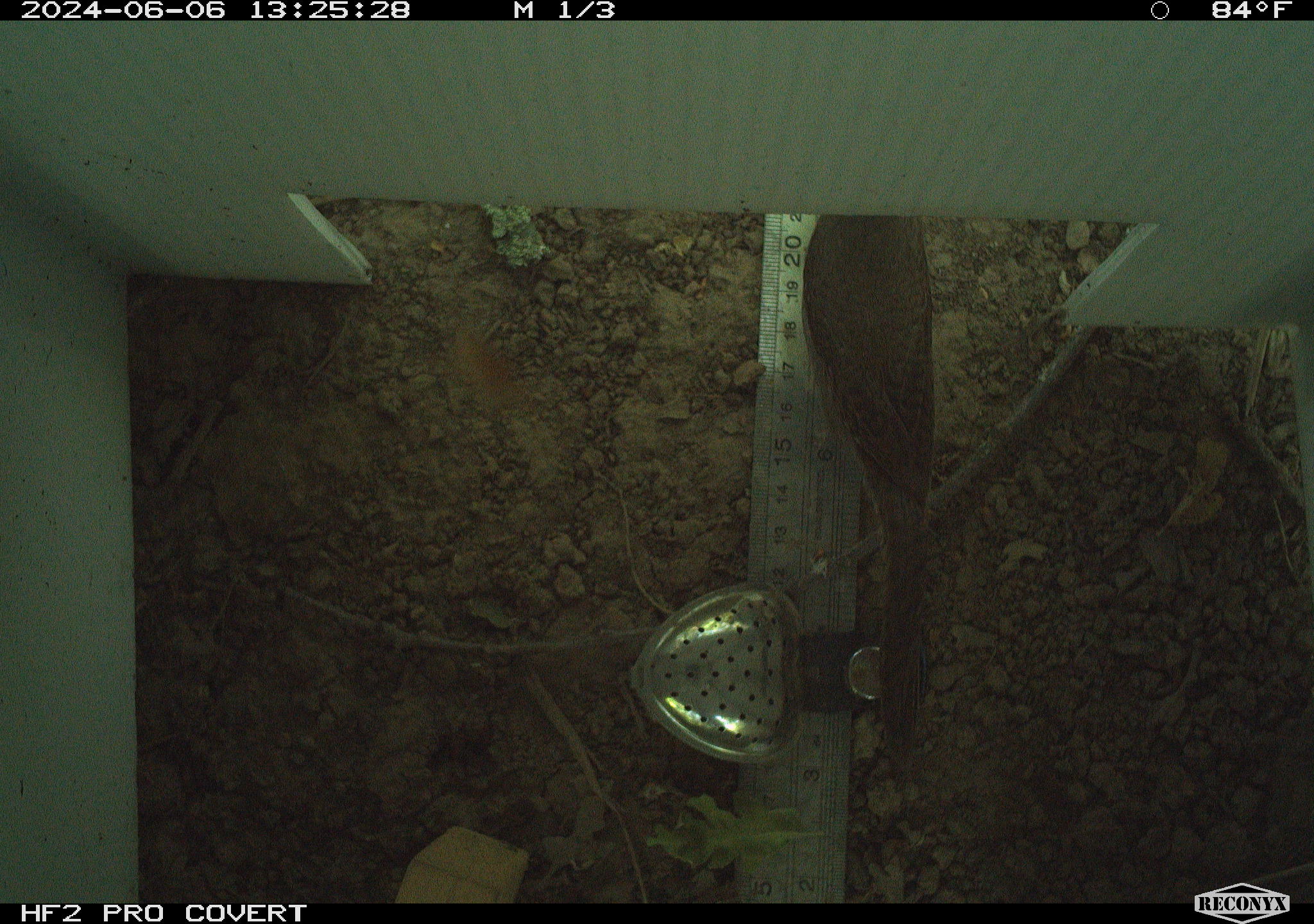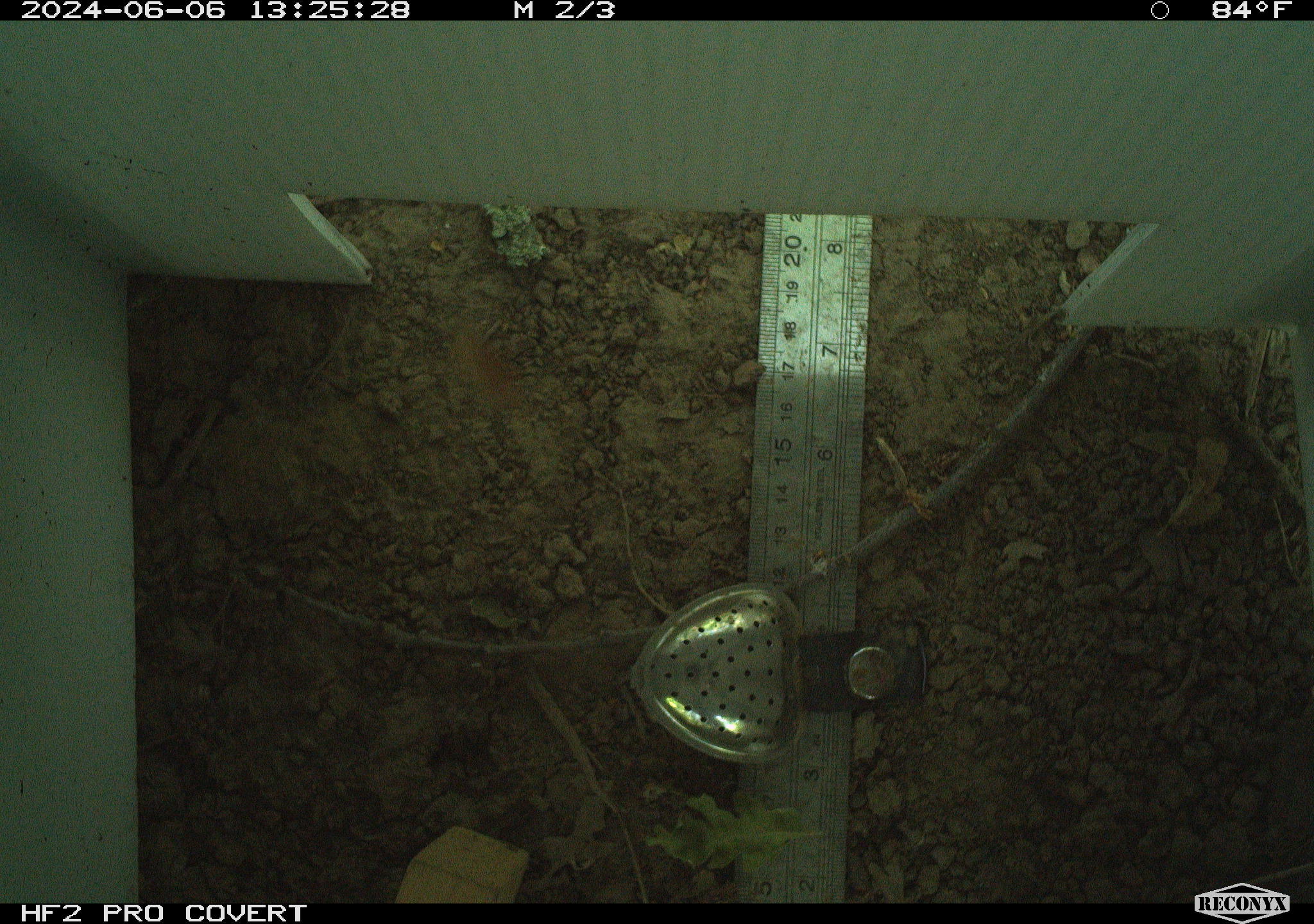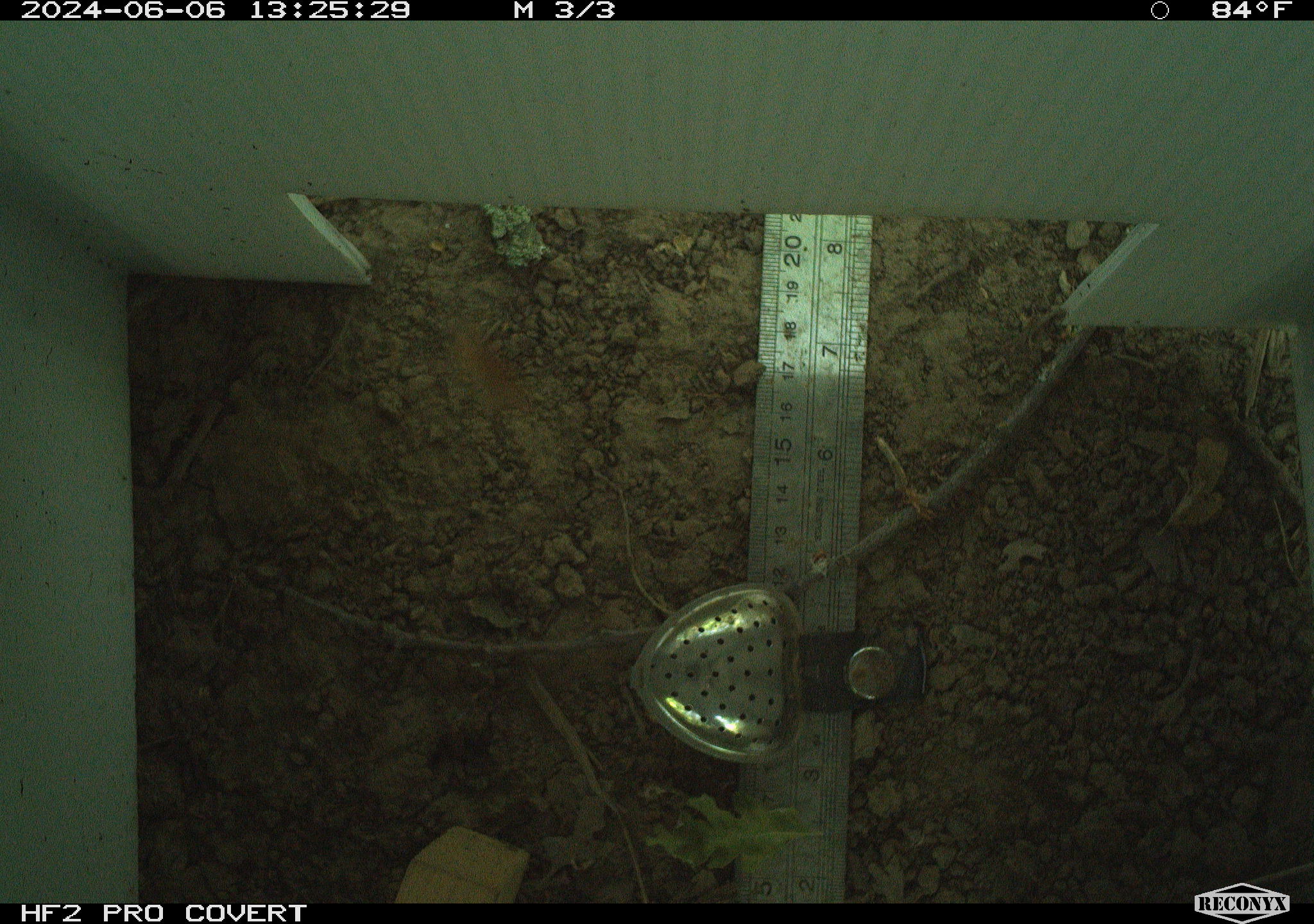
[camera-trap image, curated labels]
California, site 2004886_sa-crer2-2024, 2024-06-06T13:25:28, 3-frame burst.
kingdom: Animalia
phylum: Chordata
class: Aves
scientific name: Aves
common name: bird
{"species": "bird (Aves)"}